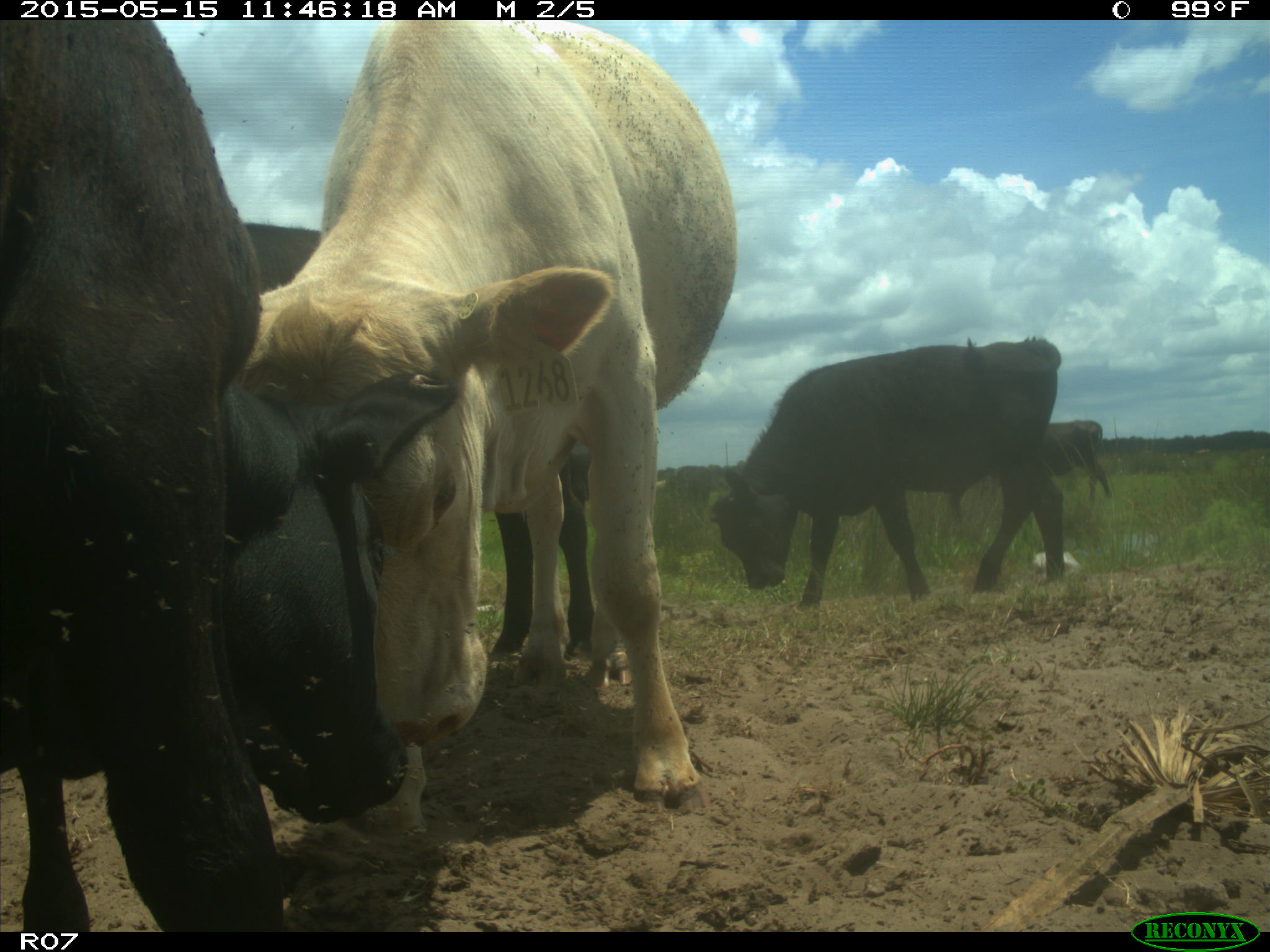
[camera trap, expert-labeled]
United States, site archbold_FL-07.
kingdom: Animalia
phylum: Chordata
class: Mammalia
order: Artiodactyla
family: Bovidae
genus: Bos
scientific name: Bos taurus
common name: domestic cow